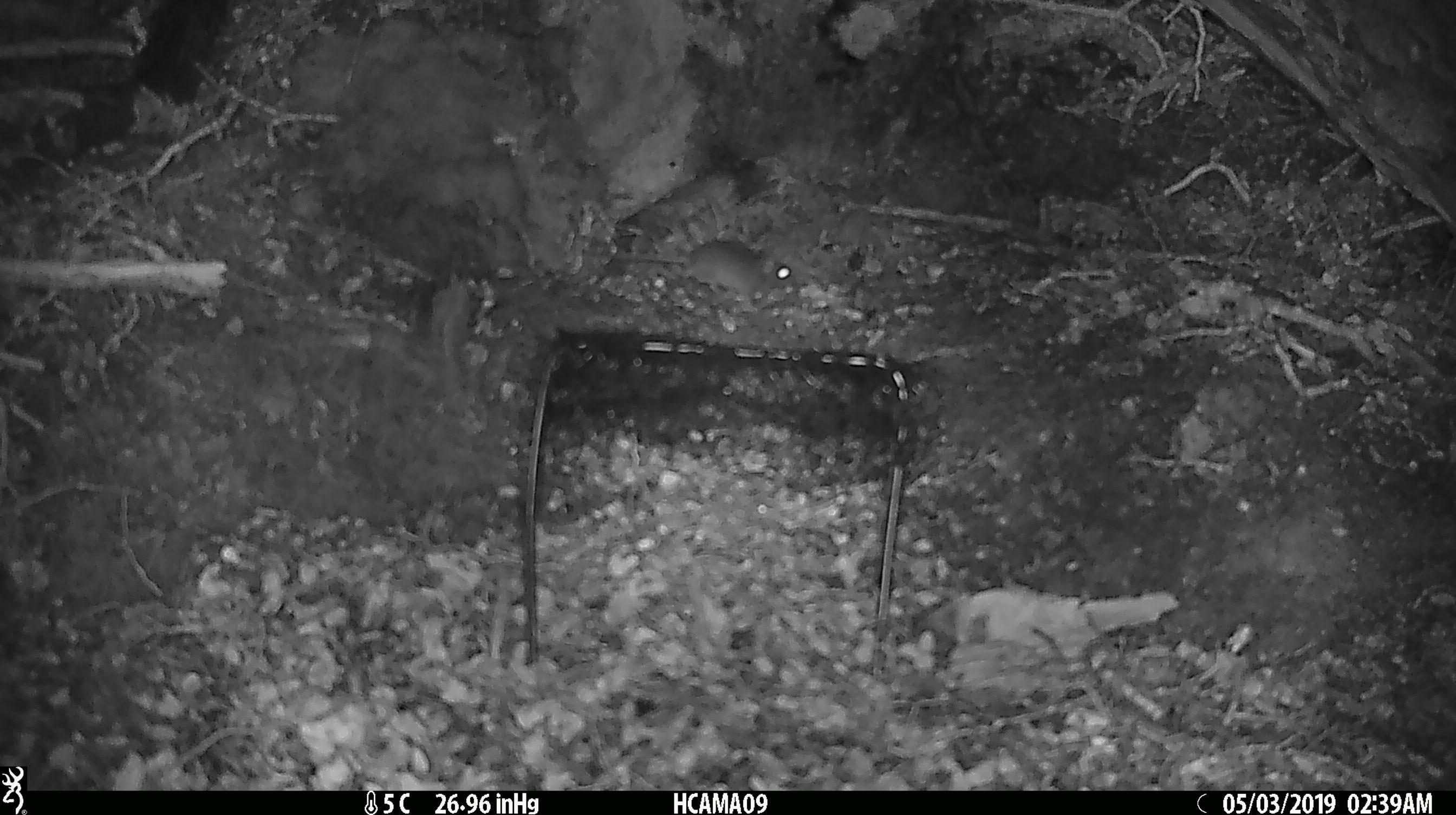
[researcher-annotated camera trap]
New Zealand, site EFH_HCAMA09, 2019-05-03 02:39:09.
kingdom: Animalia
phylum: Chordata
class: Mammalia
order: Rodentia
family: Muridae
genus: Rattus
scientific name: Rattus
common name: rat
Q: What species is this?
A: Rat (Rattus).